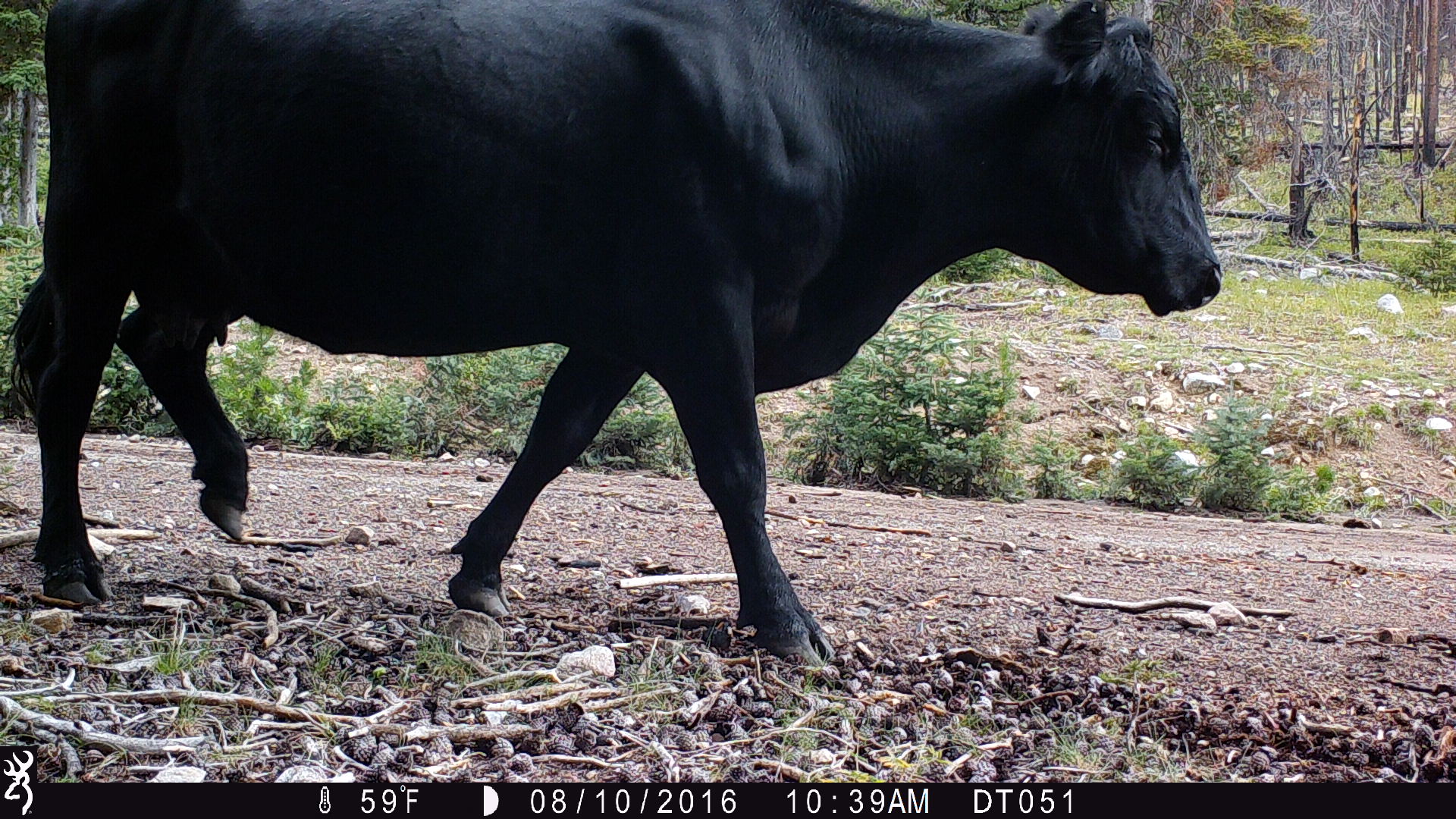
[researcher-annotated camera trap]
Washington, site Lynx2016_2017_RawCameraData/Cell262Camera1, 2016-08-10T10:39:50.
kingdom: Animalia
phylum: Chordata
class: Mammalia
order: Artiodactyla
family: Bovidae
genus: Bos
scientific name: Bos taurus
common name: domestic cattle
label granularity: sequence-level